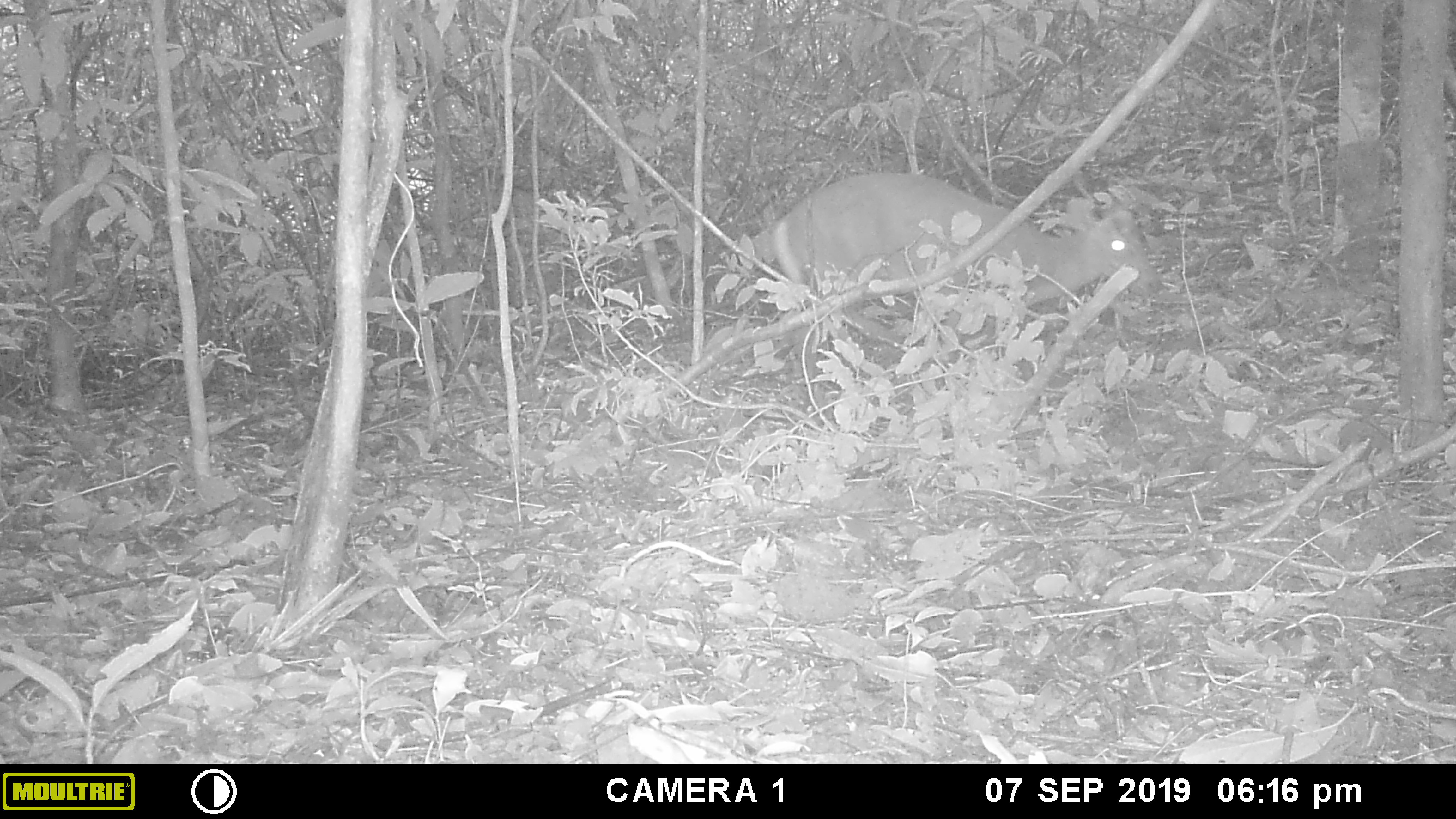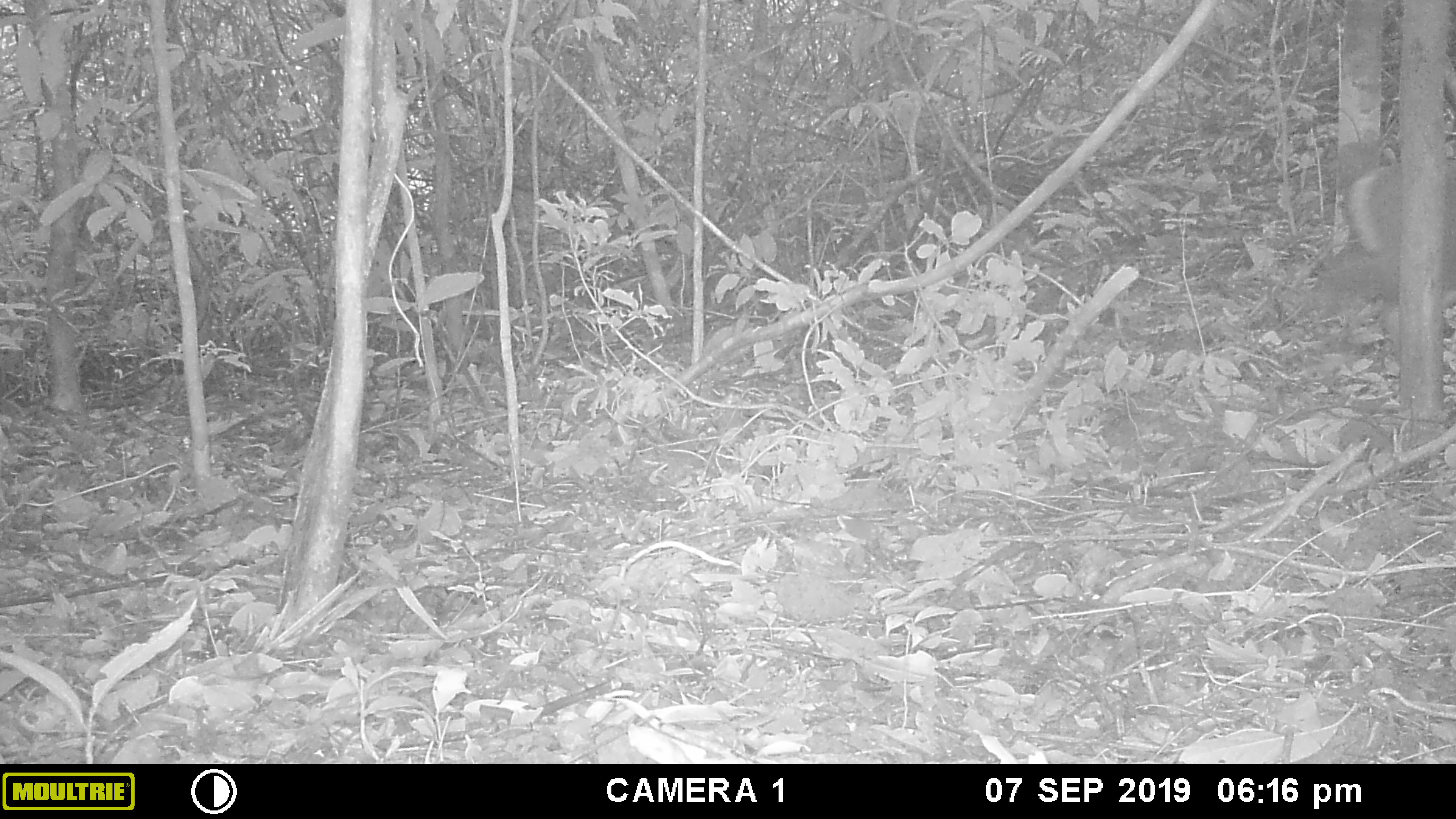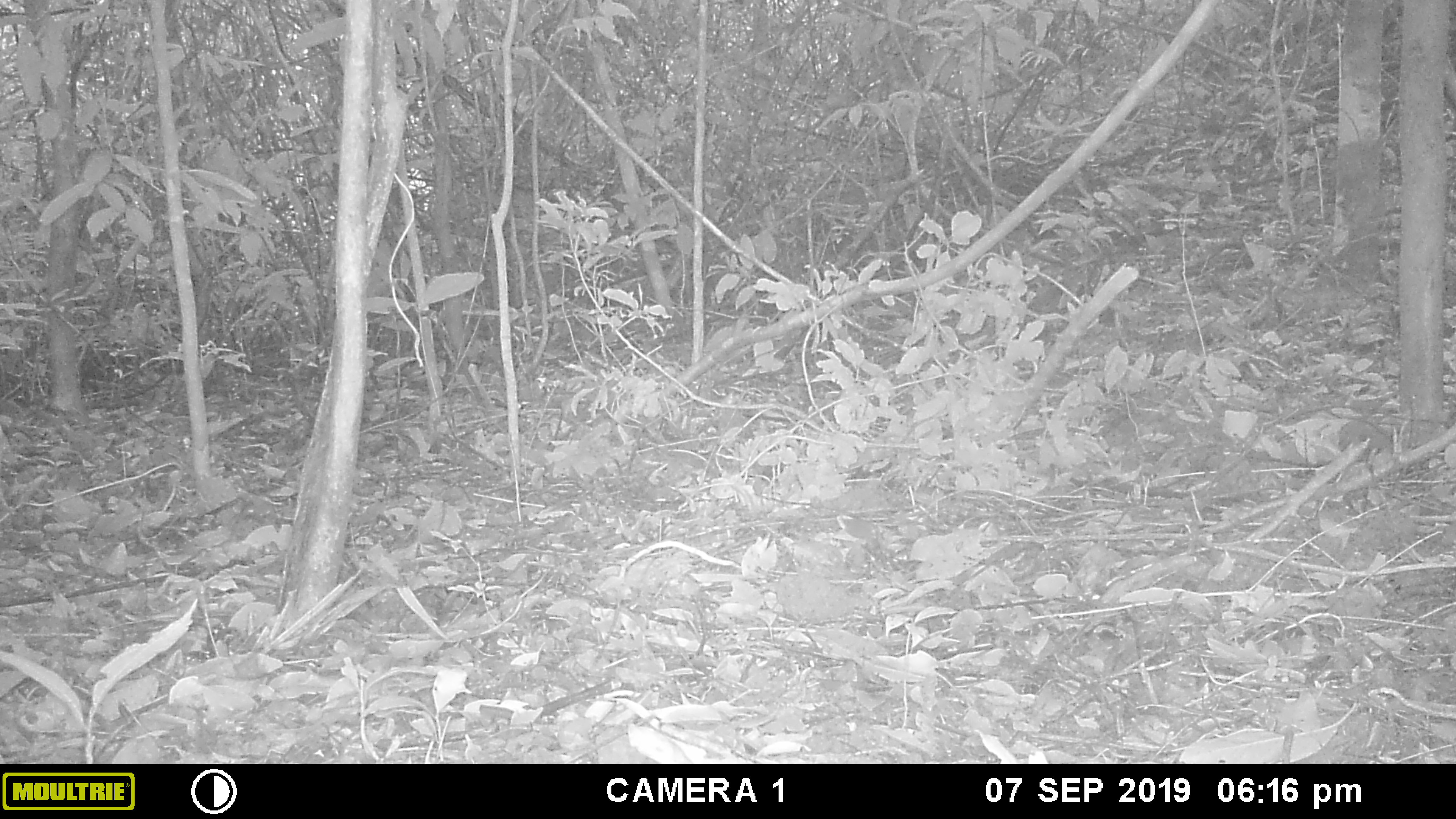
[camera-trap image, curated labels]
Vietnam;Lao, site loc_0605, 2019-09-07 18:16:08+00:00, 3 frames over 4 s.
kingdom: Animalia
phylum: Chordata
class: Mammalia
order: Artiodactyla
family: Cervidae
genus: Muntiacus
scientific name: Muntiacus rooseveltorum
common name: roosevelt's muntjac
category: roosevelts muntjac group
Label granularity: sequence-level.